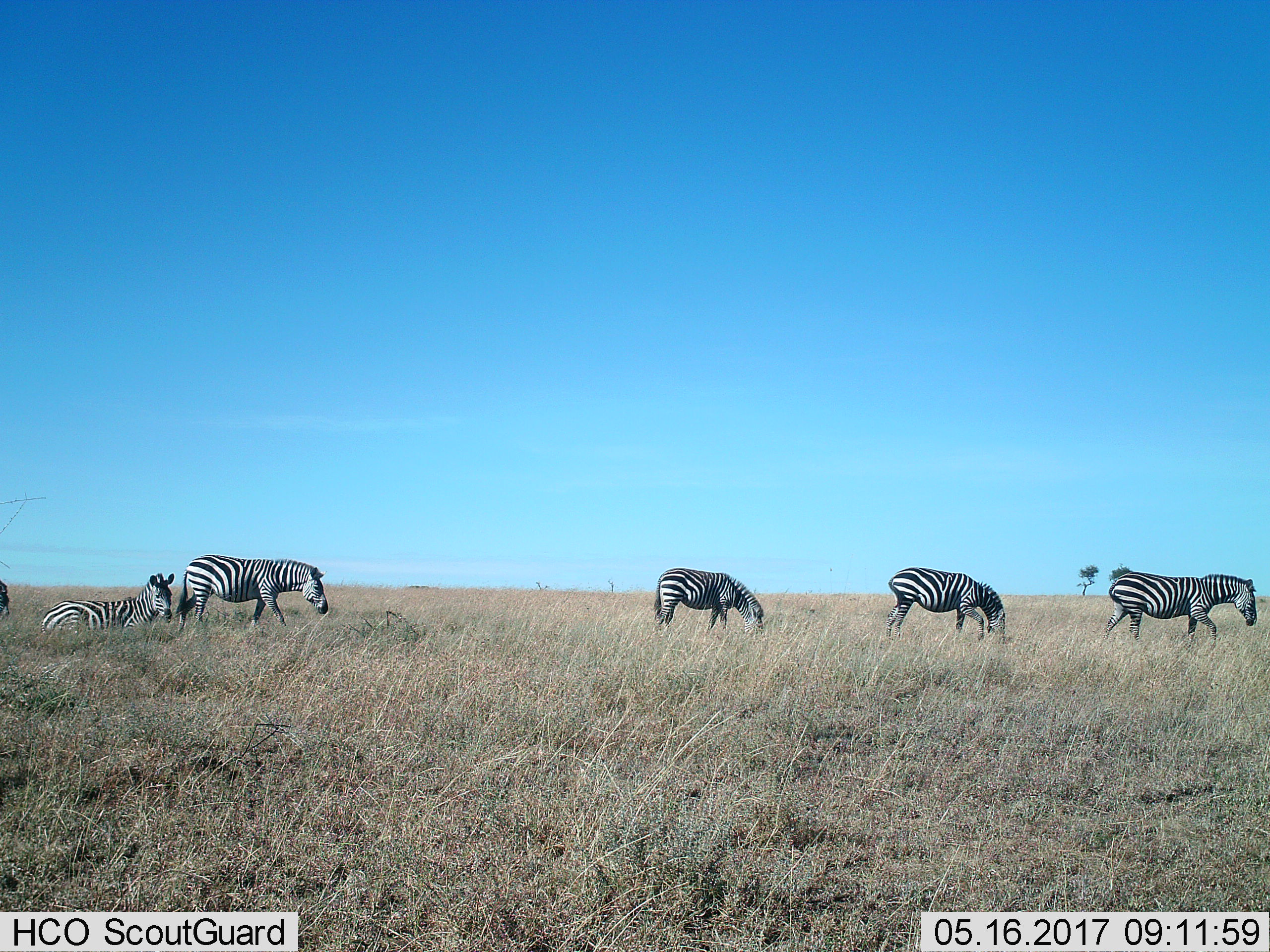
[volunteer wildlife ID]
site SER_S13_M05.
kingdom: Animalia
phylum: Chordata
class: Mammalia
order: Perissodactyla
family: Equidae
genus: Equus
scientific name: Equus quagga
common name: plains zebra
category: zebraplains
Zebraplains (plains zebra) (Equus quagga), count 6. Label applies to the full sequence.